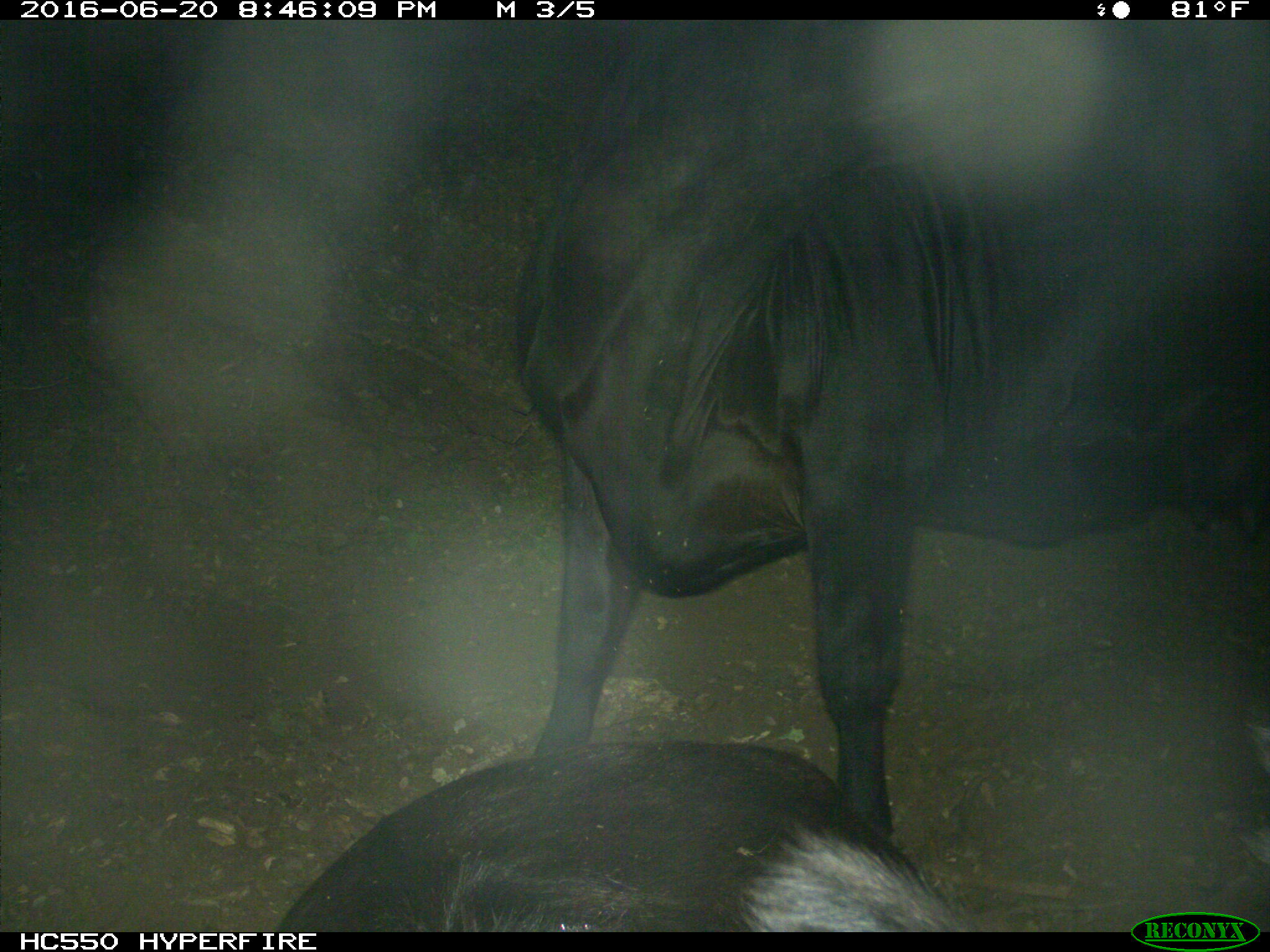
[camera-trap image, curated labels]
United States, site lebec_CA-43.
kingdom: Animalia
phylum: Chordata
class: Mammalia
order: Artiodactyla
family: Bovidae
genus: Bos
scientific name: Bos taurus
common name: domestic cow